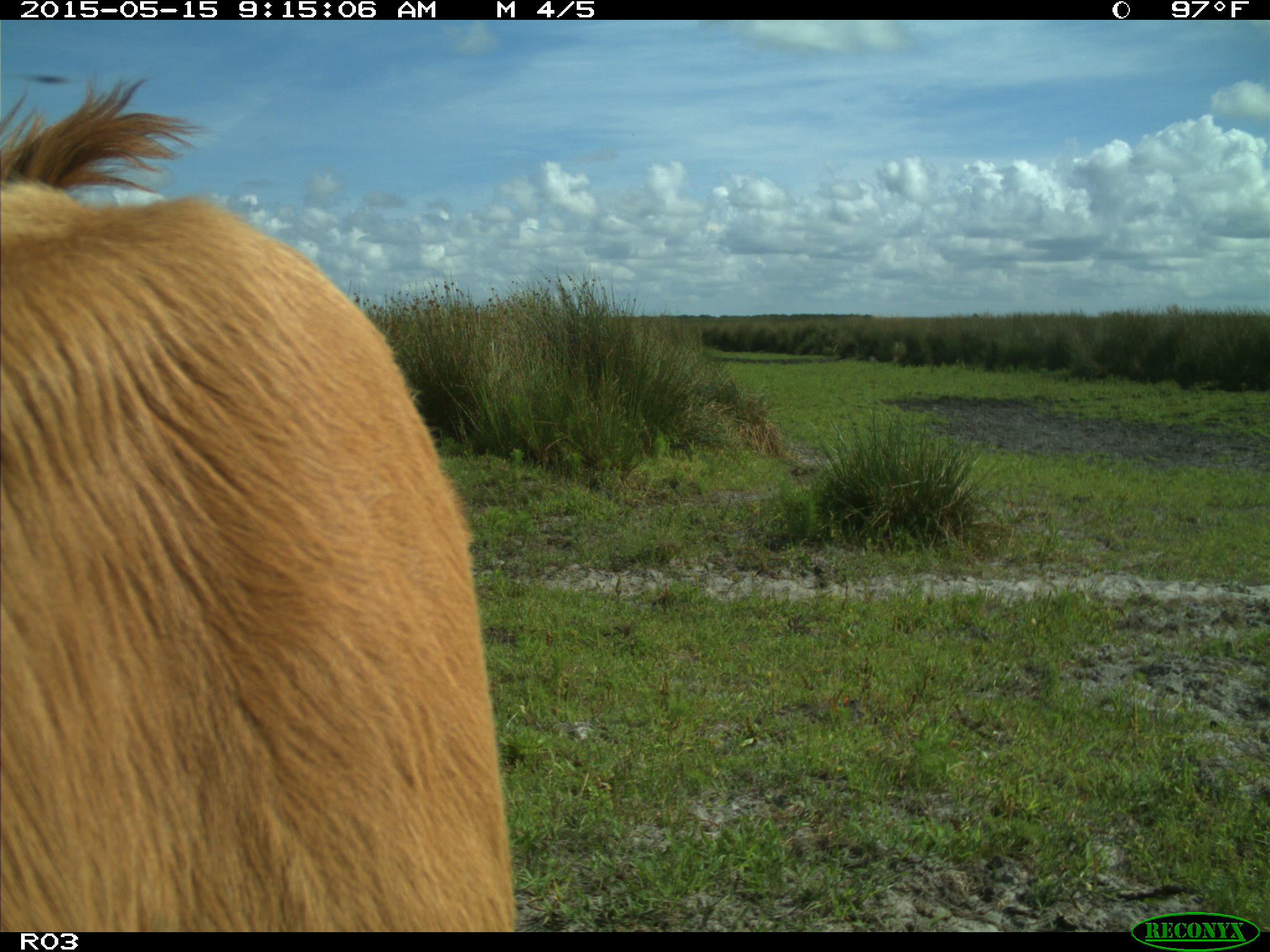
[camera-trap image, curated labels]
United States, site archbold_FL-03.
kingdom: Animalia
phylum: Chordata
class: Mammalia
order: Artiodactyla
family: Bovidae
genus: Bos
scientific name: Bos taurus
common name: domestic cow